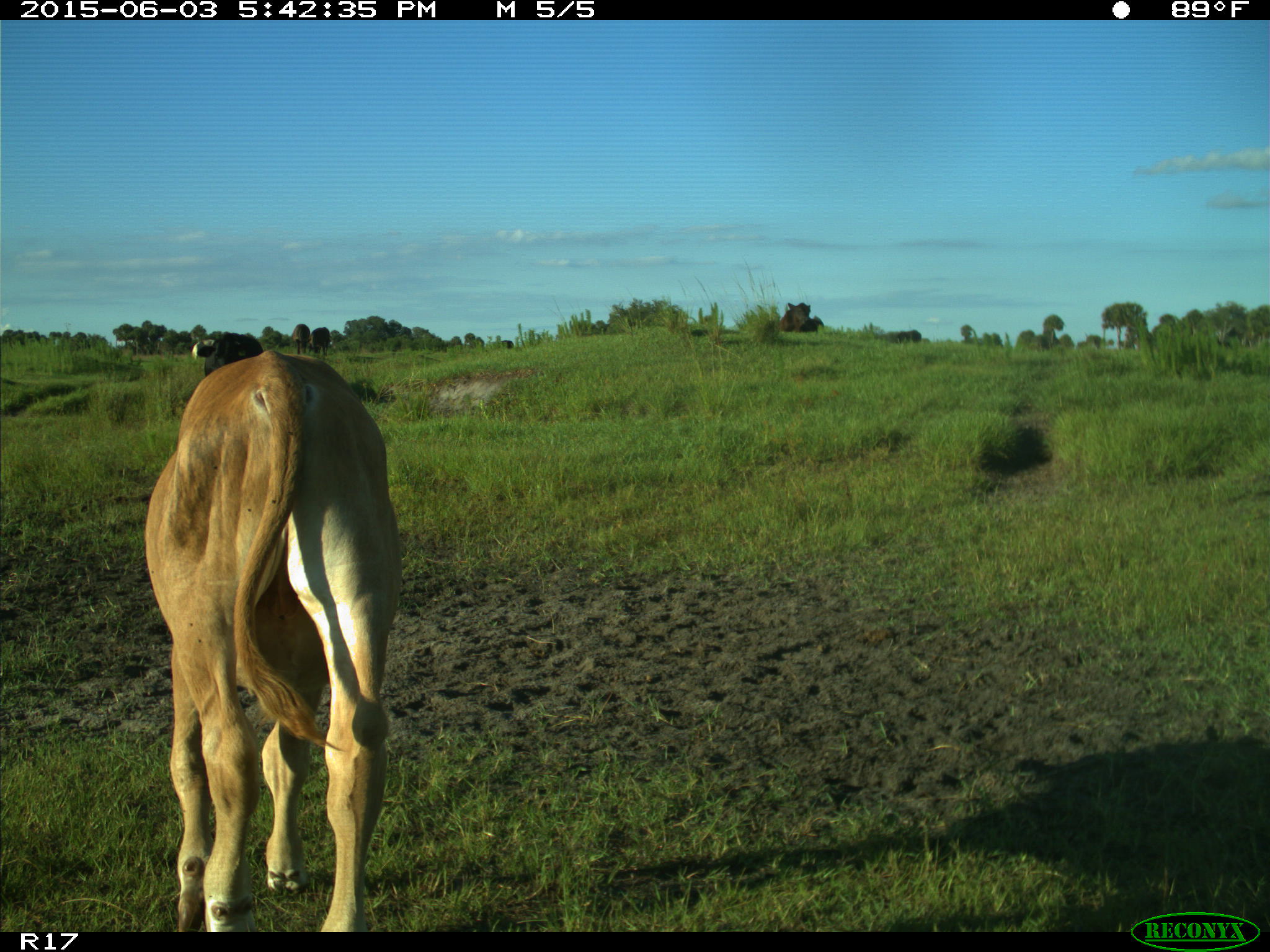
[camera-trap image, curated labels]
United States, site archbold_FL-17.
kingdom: Animalia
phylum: Chordata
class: Mammalia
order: Artiodactyla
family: Bovidae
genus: Bos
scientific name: Bos taurus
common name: domestic cow